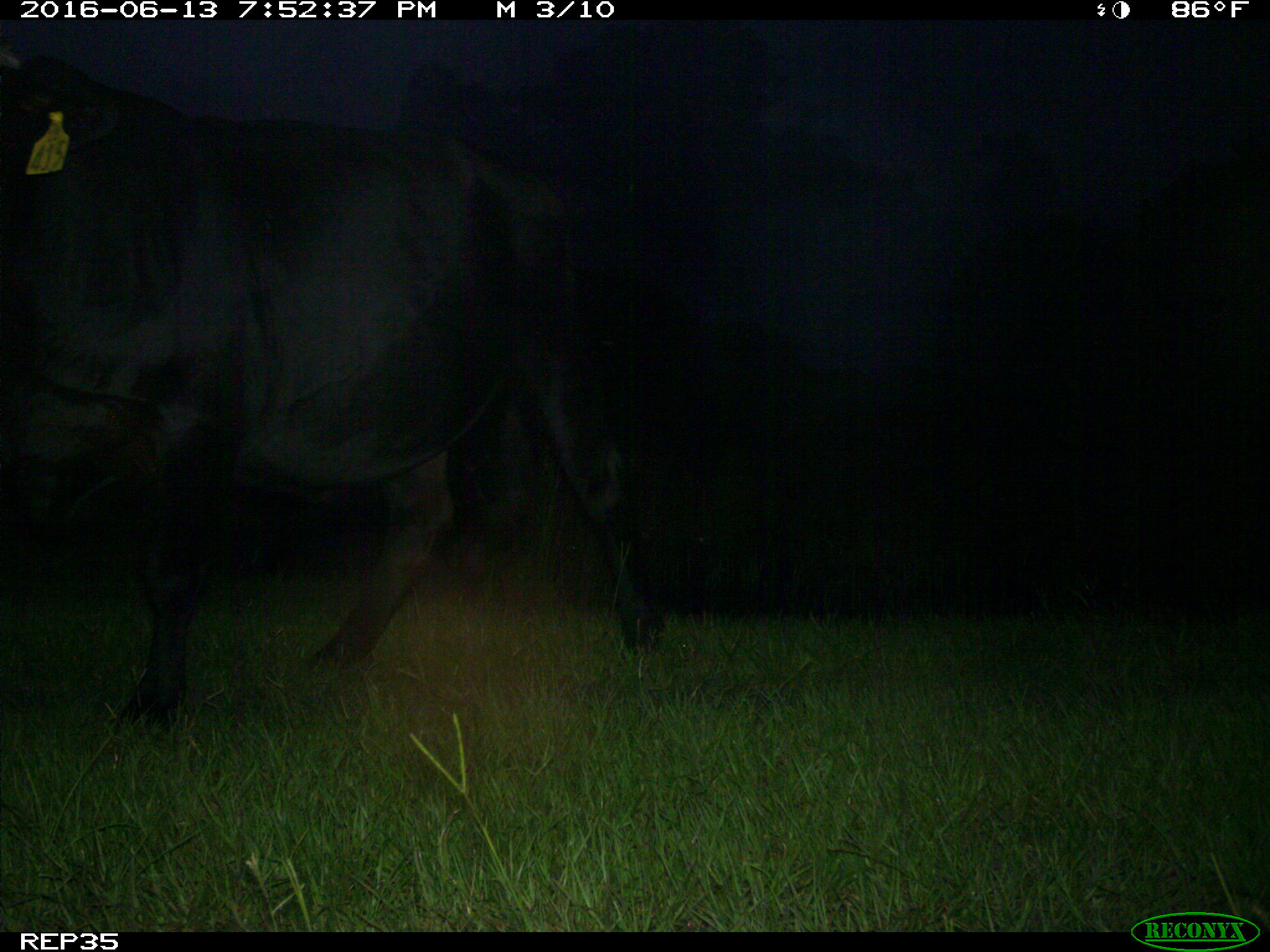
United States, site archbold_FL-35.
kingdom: Animalia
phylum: Chordata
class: Mammalia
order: Artiodactyla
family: Bovidae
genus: Bos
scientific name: Bos taurus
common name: domestic cow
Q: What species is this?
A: Bos taurus (domestic cow).